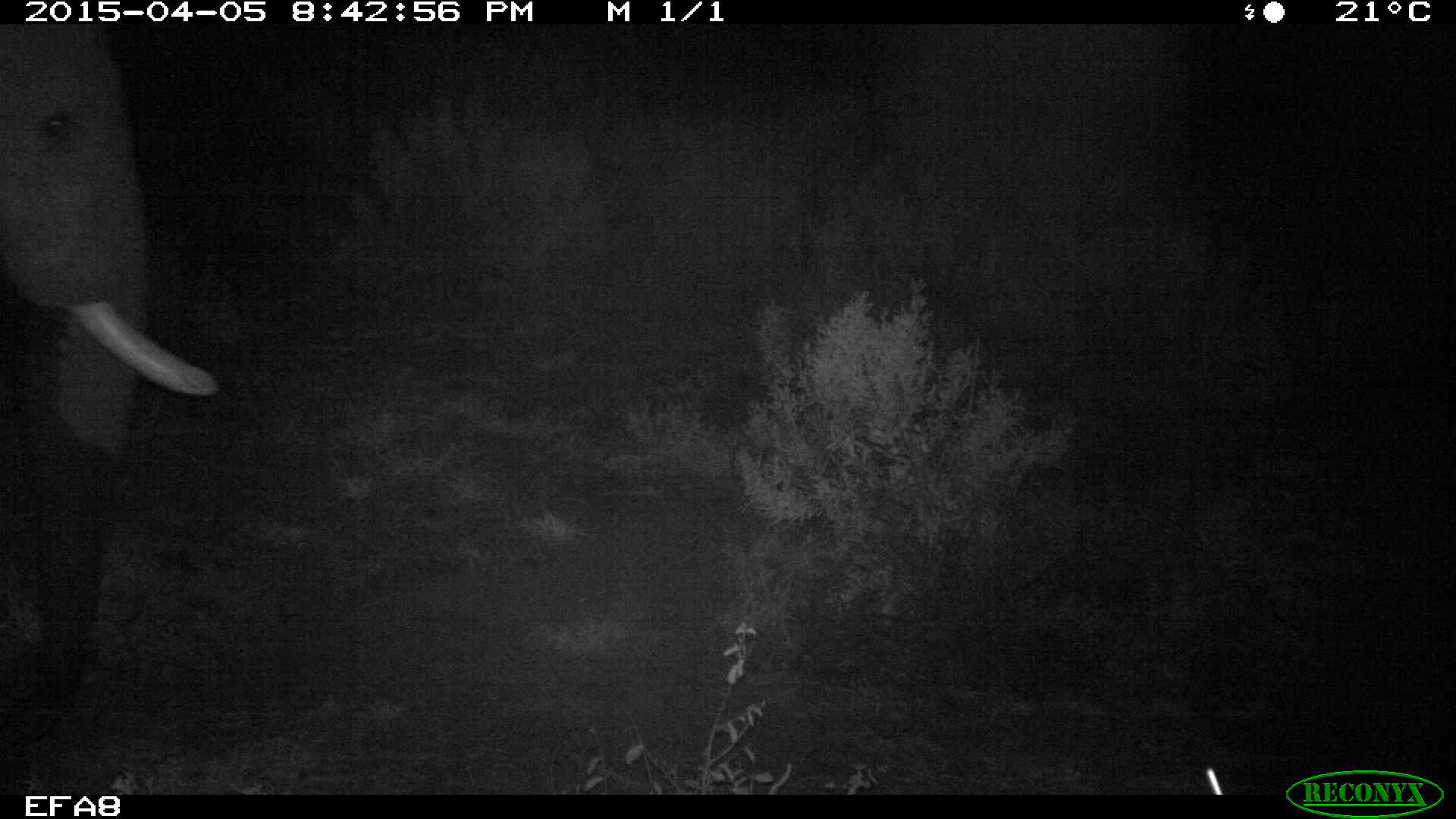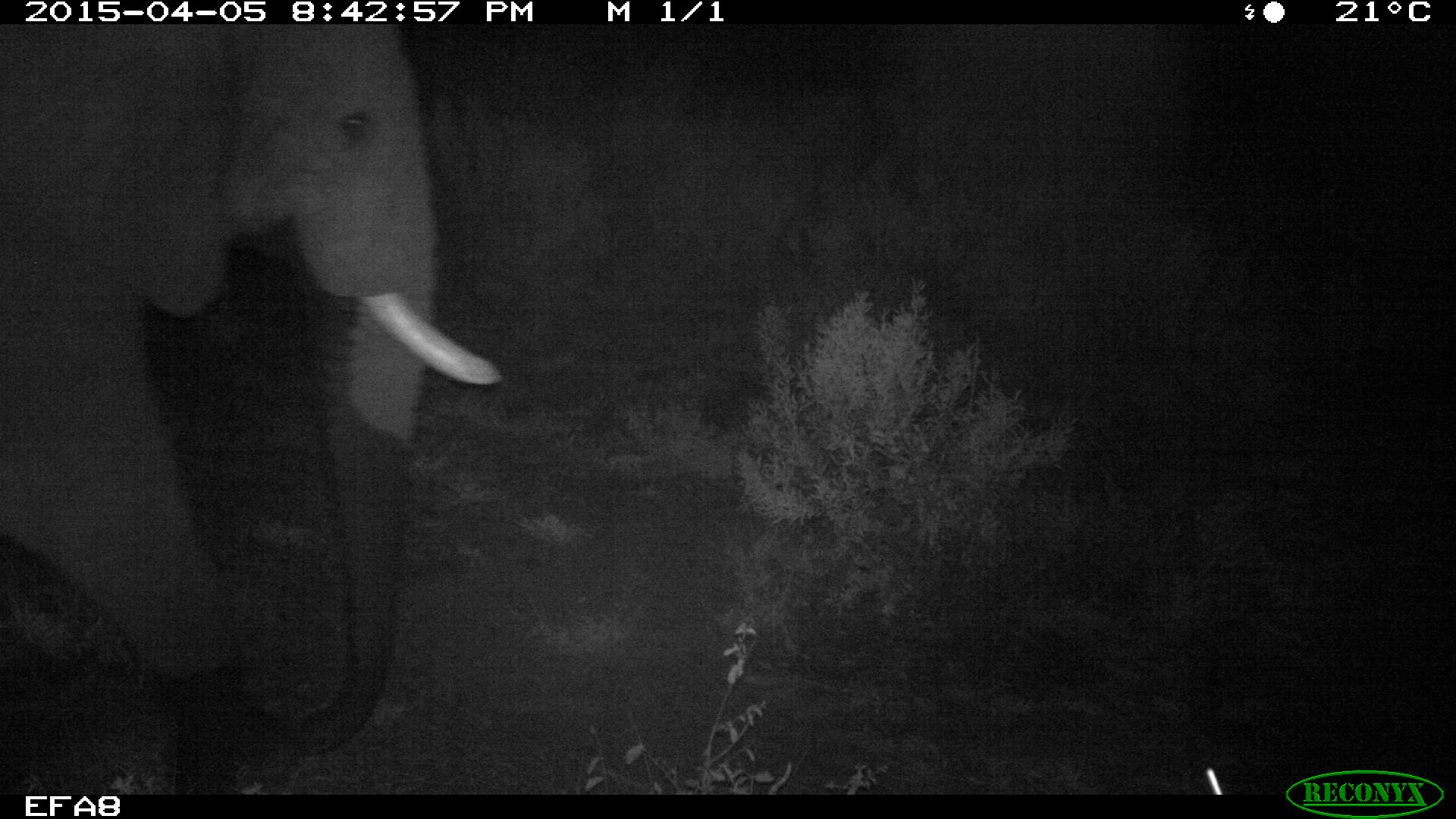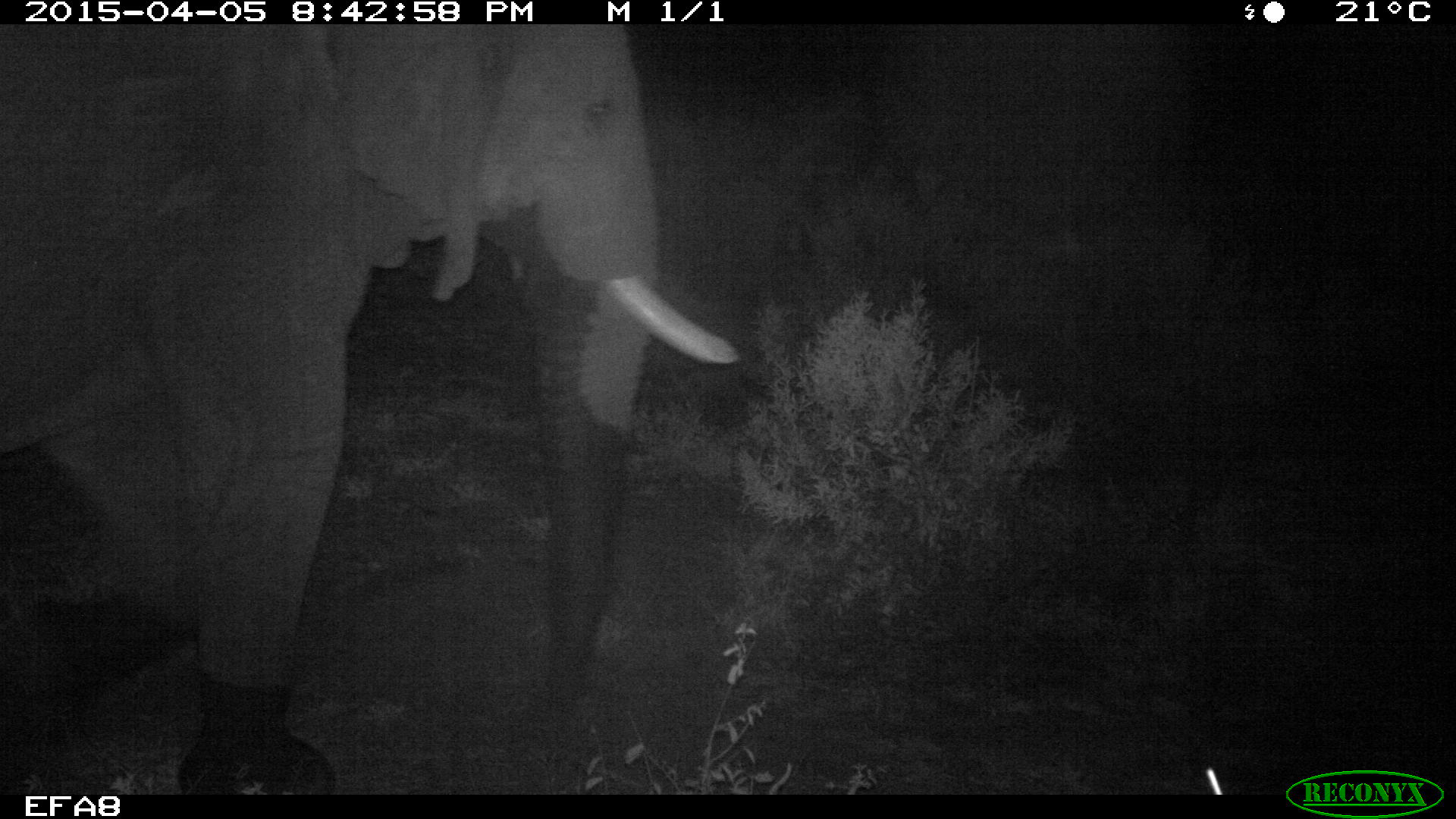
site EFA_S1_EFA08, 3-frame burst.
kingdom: Animalia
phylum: Chordata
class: Mammalia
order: Proboscidea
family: Elephantidae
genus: Loxodonta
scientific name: Loxodonta africana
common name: african bush elephant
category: elephant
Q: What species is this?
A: Elephant (african bush elephant) (Loxodonta africana).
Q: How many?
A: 1.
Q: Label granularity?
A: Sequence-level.